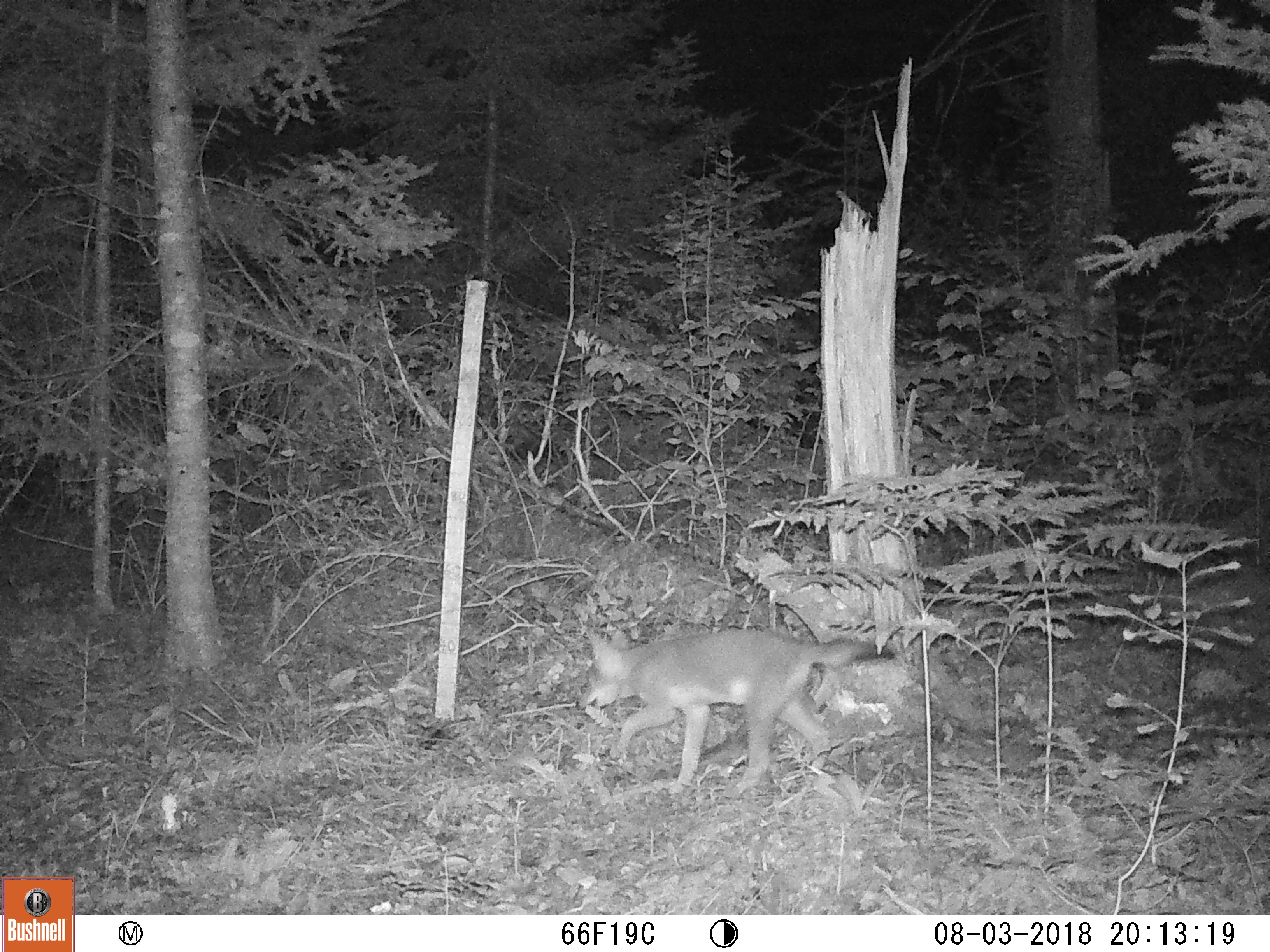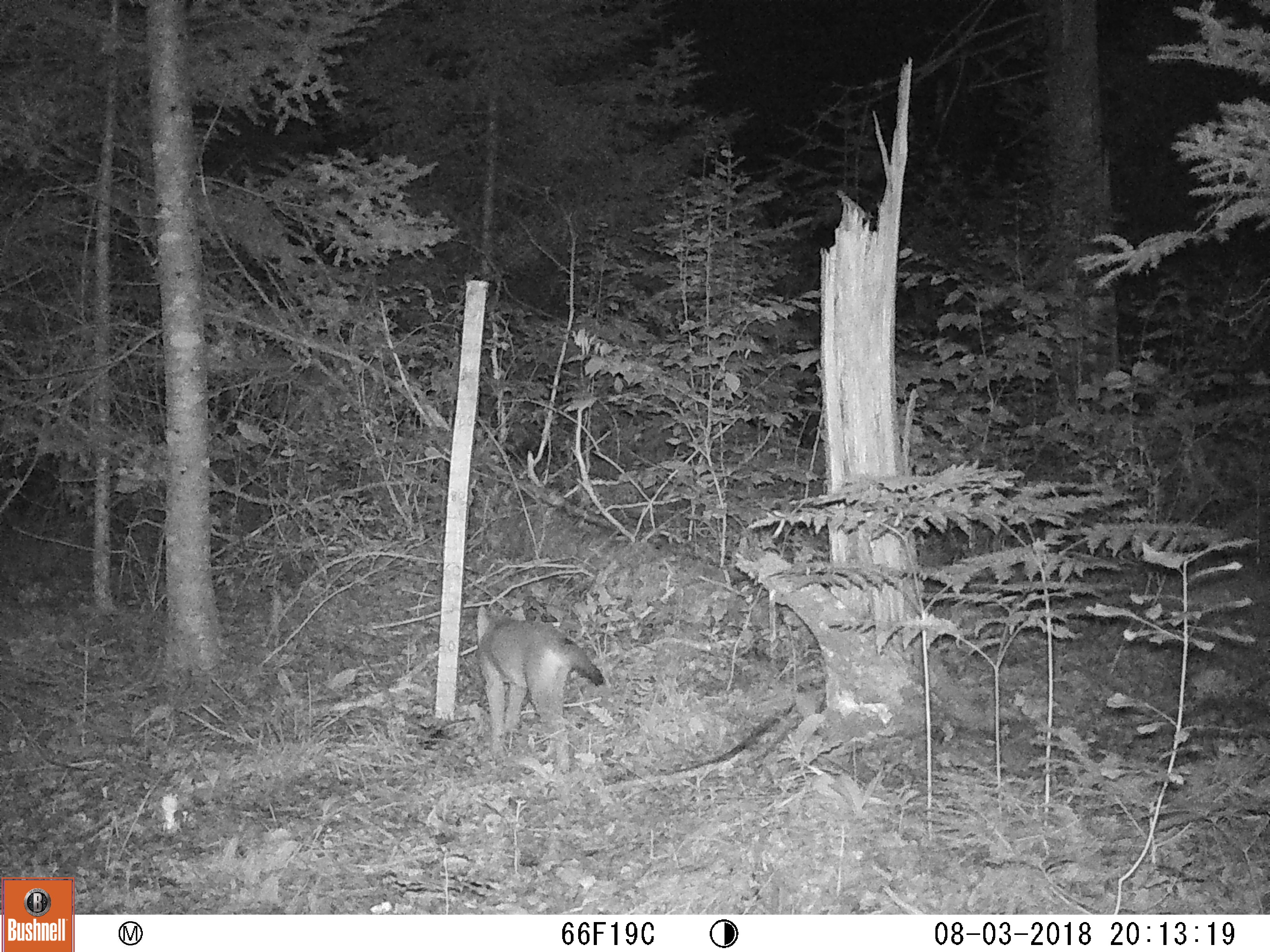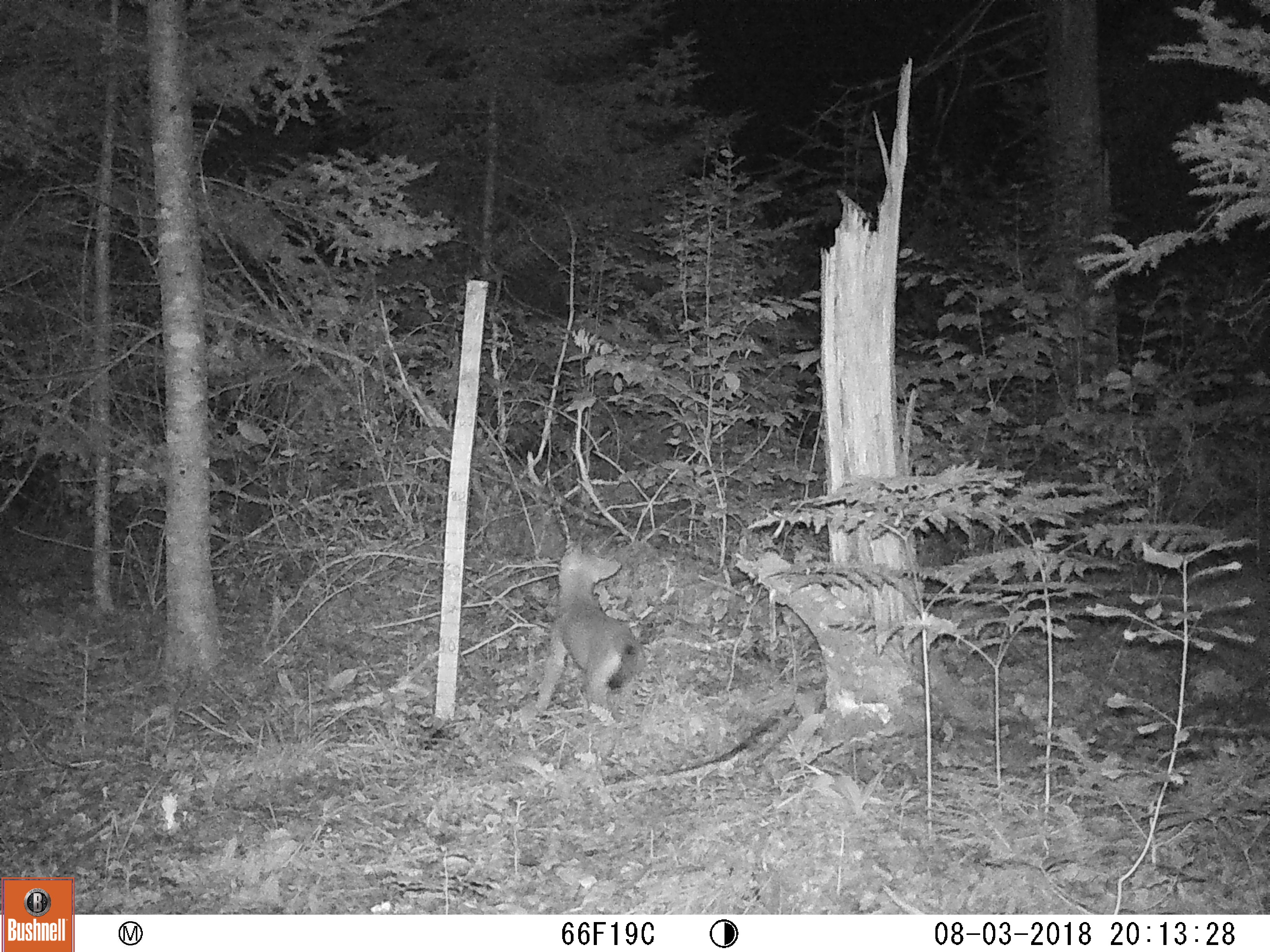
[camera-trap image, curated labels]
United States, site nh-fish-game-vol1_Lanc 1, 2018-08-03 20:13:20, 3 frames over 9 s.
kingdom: Animalia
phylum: Chordata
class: Mammalia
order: Carnivora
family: Canidae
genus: Canis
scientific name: Canis latrans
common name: coyote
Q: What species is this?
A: Coyote (Canis latrans).